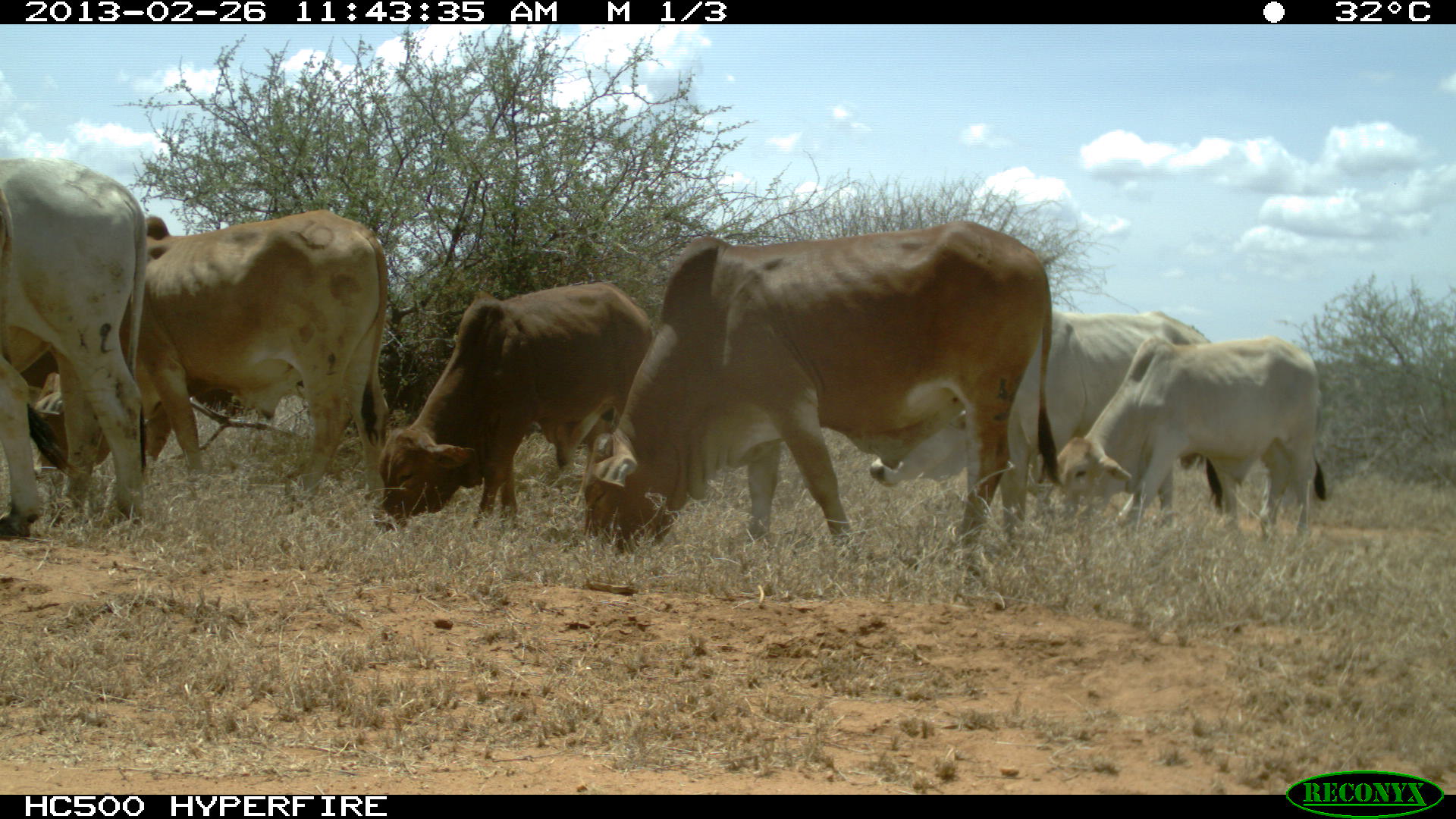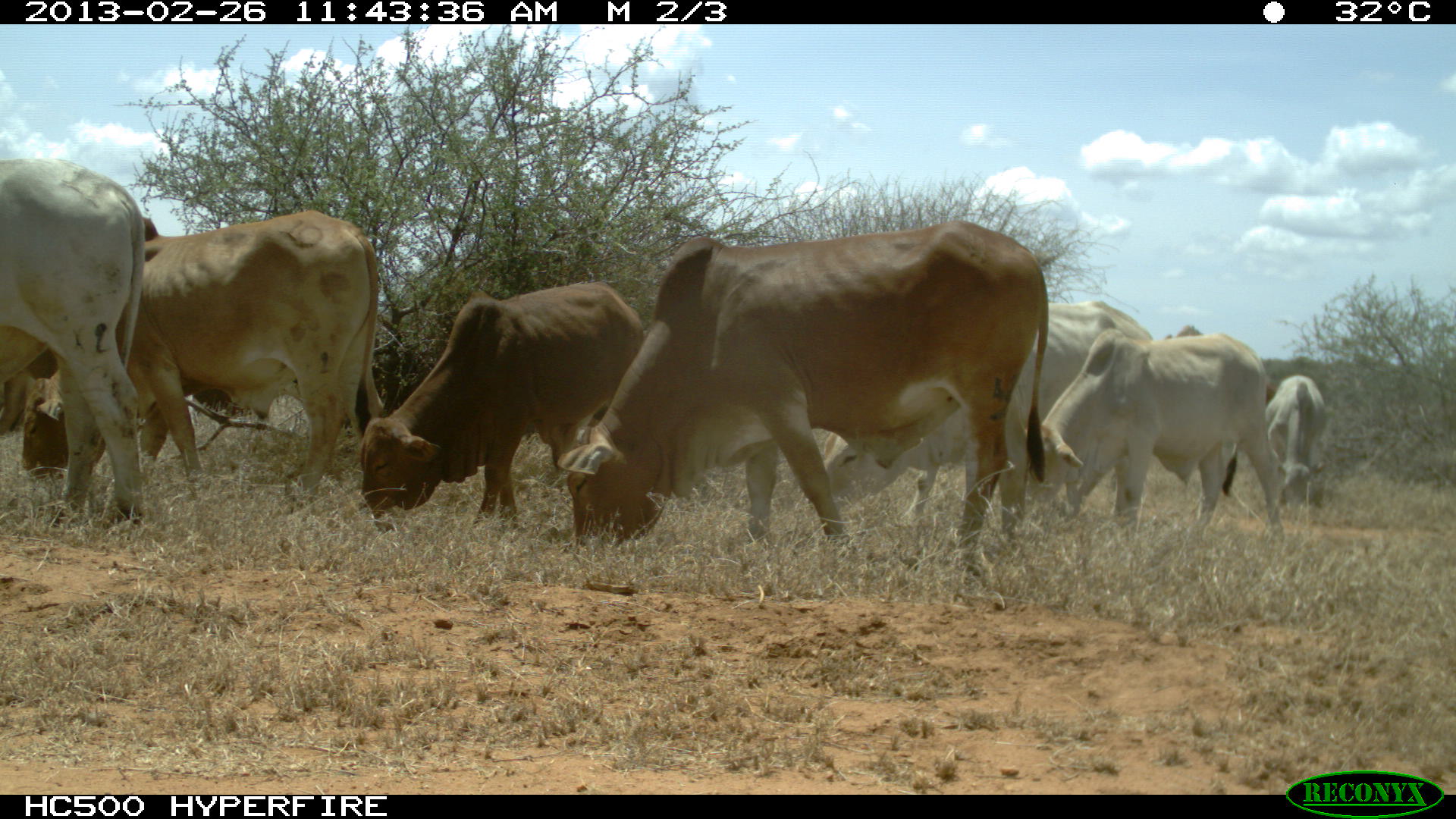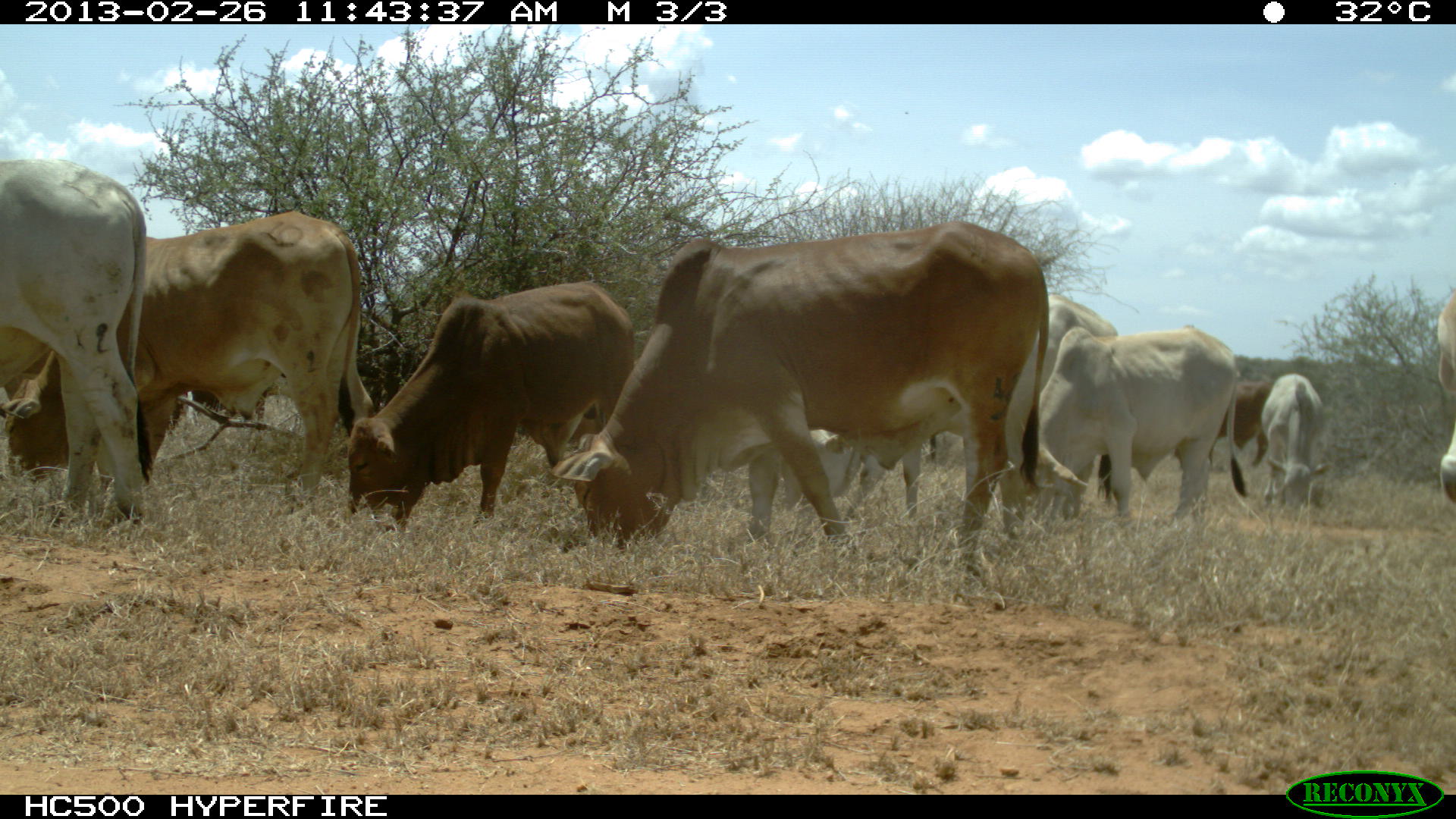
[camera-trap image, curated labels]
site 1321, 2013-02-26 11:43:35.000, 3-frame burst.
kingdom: Animalia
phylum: Chordata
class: Mammalia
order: Artiodactyla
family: Bovidae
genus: Bos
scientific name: Bos taurus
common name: domestic cattle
Bos taurus (domestic cattle), count 6.